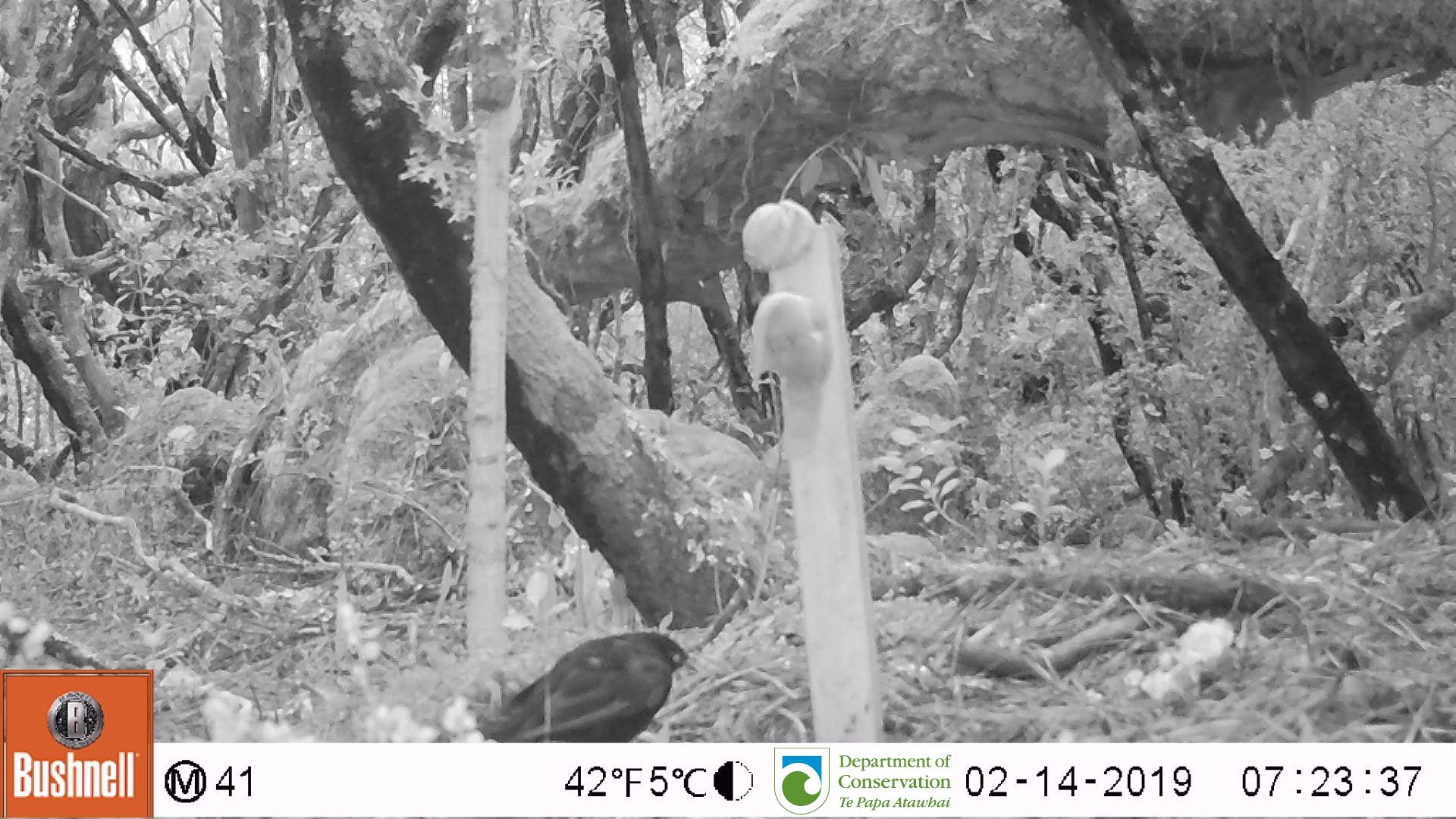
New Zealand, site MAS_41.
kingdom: Animalia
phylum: Chordata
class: Aves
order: Passeriformes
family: Turdidae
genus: Turdus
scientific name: Turdus merula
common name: eurasian blackbird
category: blackbird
Blackbird (eurasian blackbird) (Turdus merula).